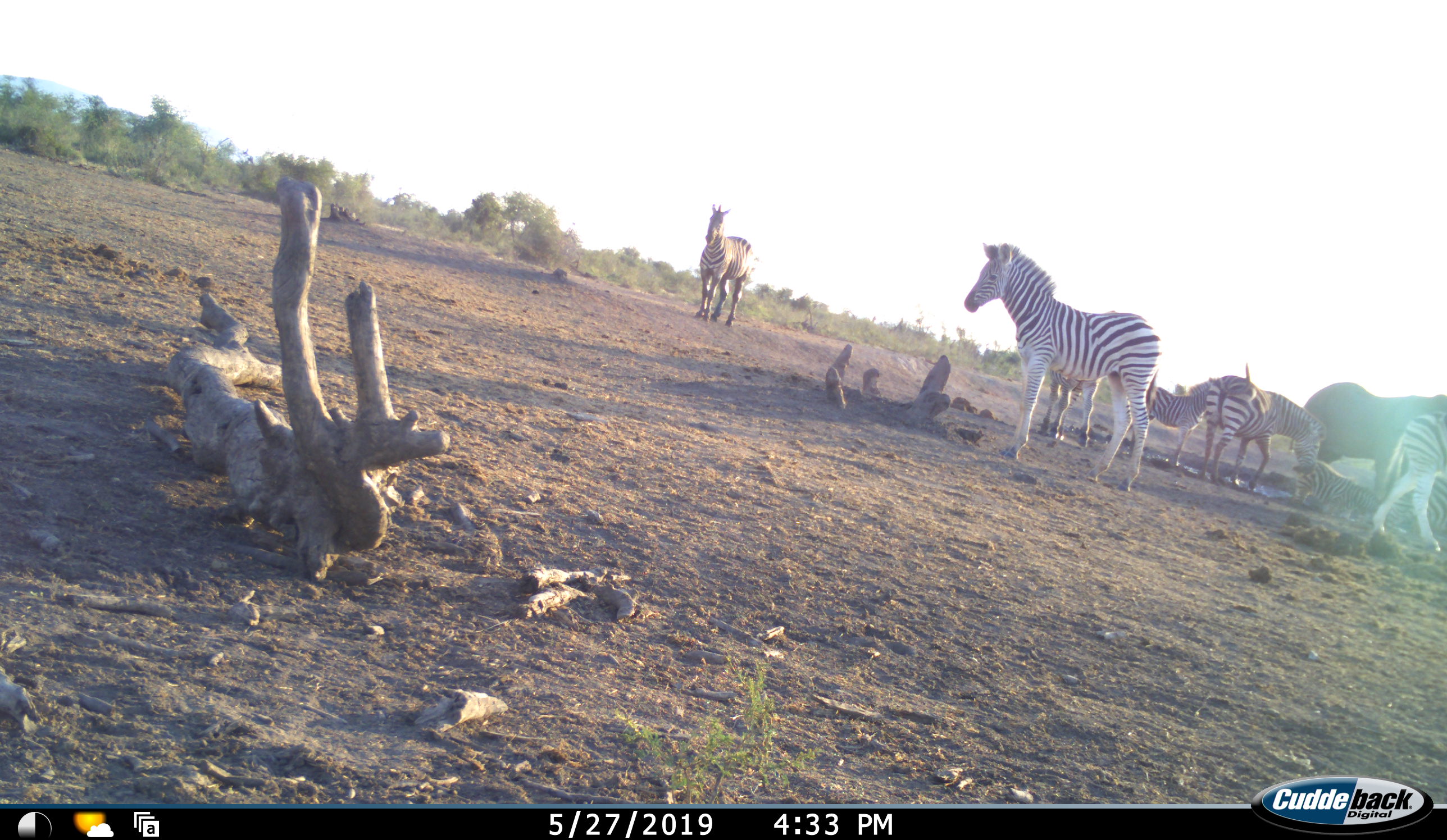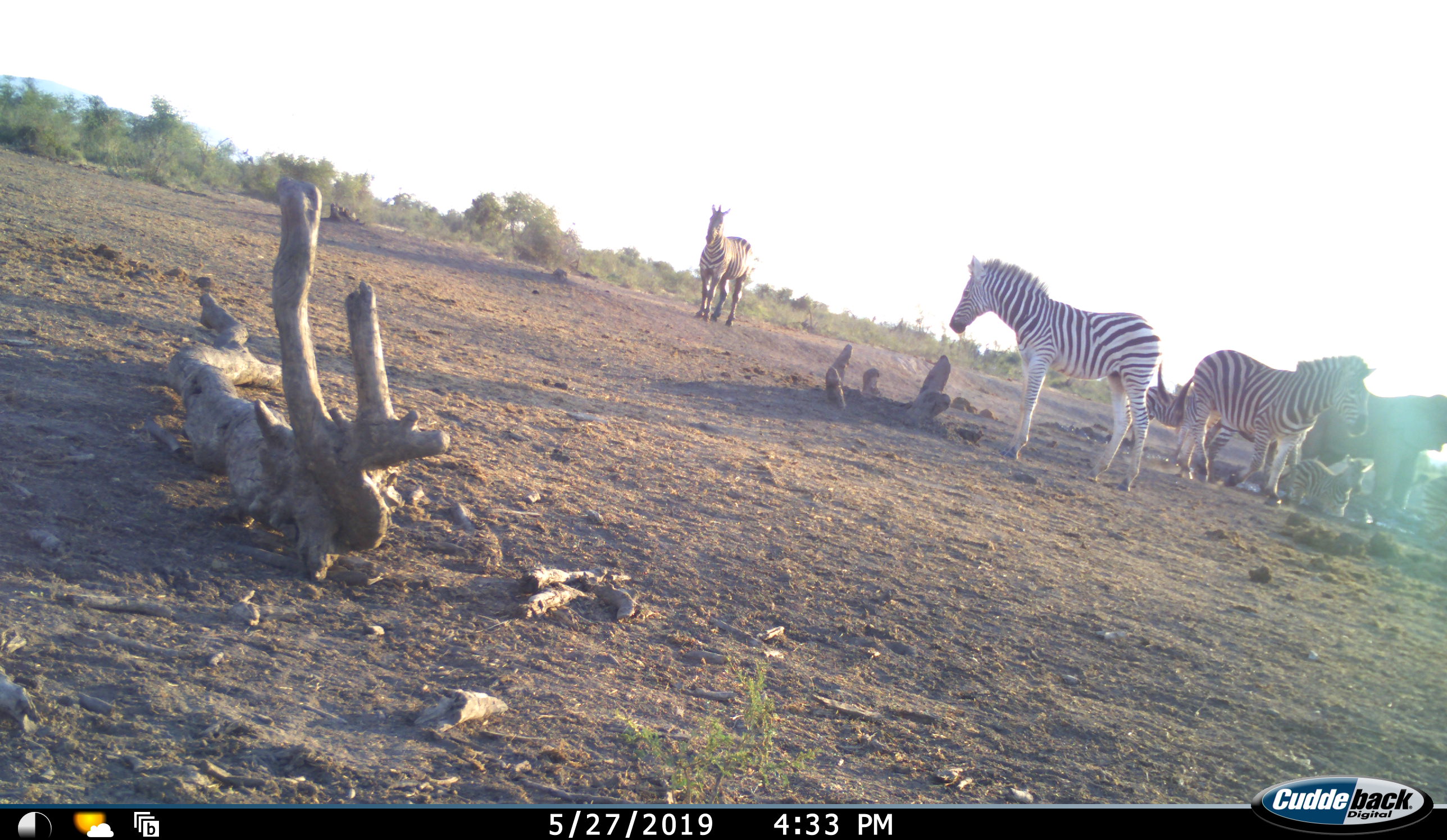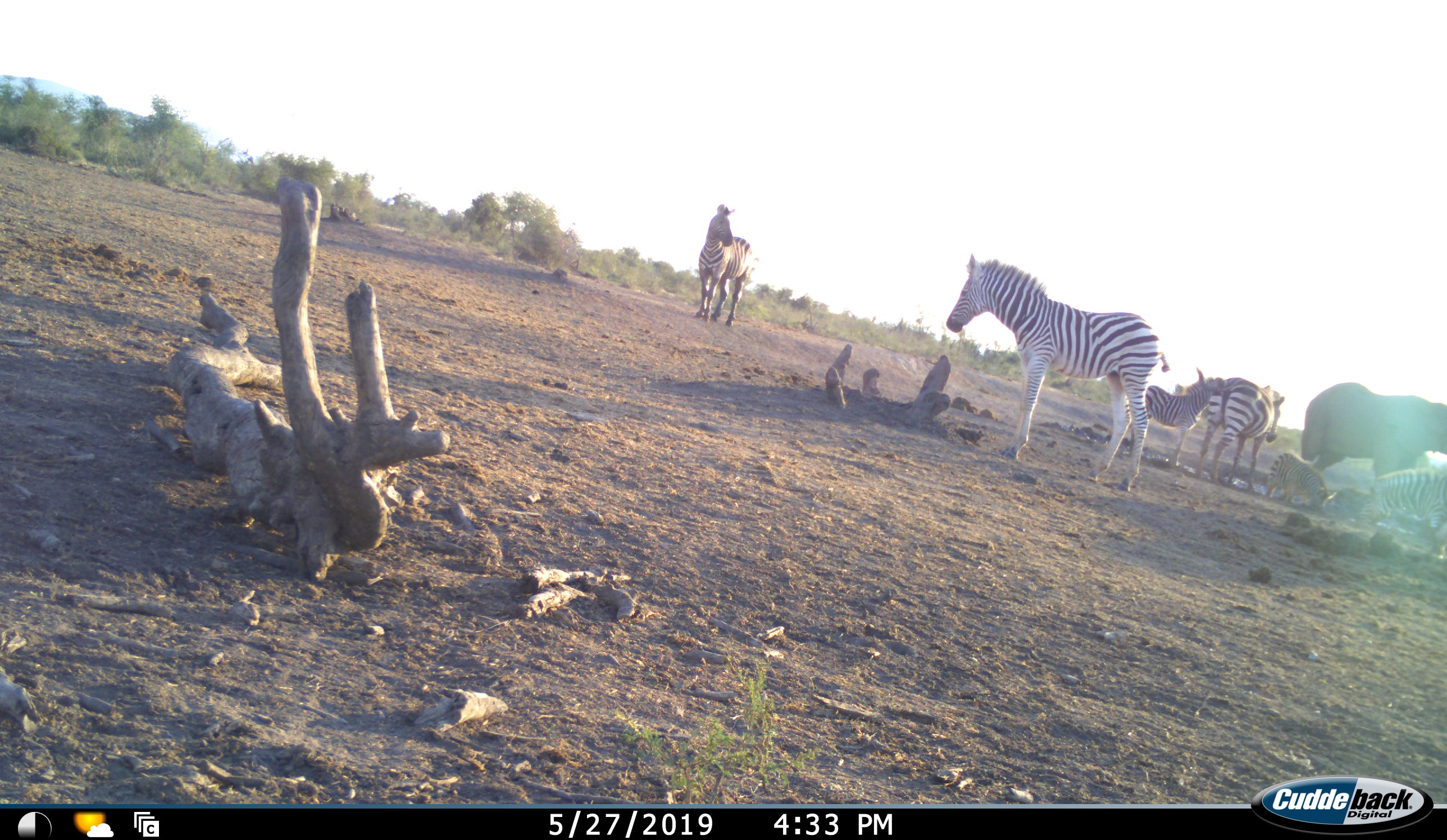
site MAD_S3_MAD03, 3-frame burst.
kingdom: Animalia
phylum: Chordata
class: Mammalia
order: Proboscidea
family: Elephantidae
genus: Loxodonta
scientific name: Loxodonta africana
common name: african bush elephant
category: elephant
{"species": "elephant (african bush elephant) (Loxodonta africana)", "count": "1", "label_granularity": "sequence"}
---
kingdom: Animalia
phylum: Chordata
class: Mammalia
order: Perissodactyla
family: Equidae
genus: Equus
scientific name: Equus quagga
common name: plains zebra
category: zebraplains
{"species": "zebraplains (plains zebra) (Equus quagga)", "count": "7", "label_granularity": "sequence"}